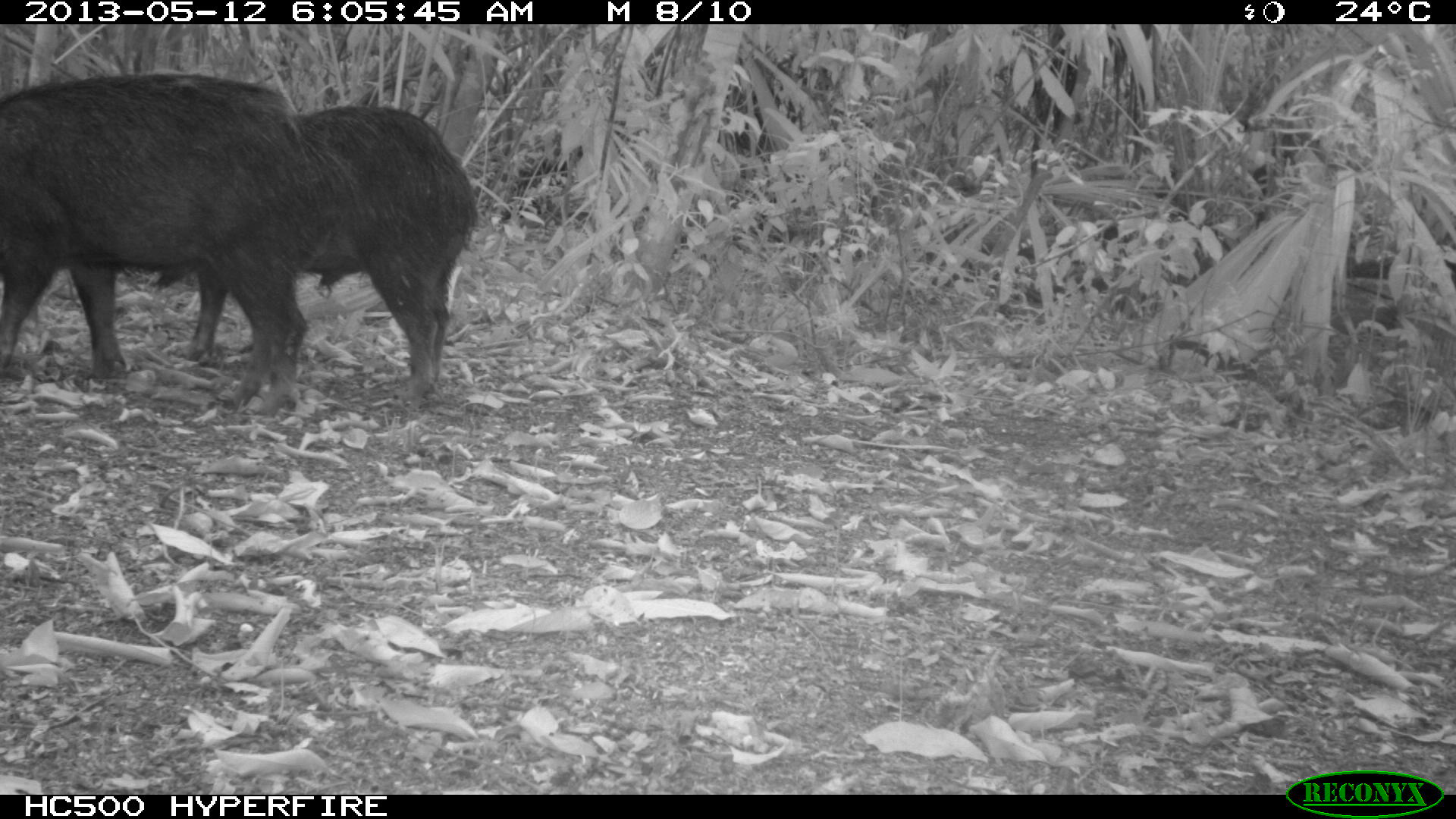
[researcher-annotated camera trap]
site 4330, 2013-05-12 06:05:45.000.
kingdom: Animalia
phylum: Chordata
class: Mammalia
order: Artiodactyla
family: Tayassuidae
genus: Tayassu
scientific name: Tayassu pecari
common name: white-lipped peccary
Tayassu pecari (white-lipped peccary), count 2.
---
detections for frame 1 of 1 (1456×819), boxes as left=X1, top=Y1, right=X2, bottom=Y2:
tayassu pecari: left=0, top=71, right=356, bottom=418; left=185, top=104, right=479, bottom=408